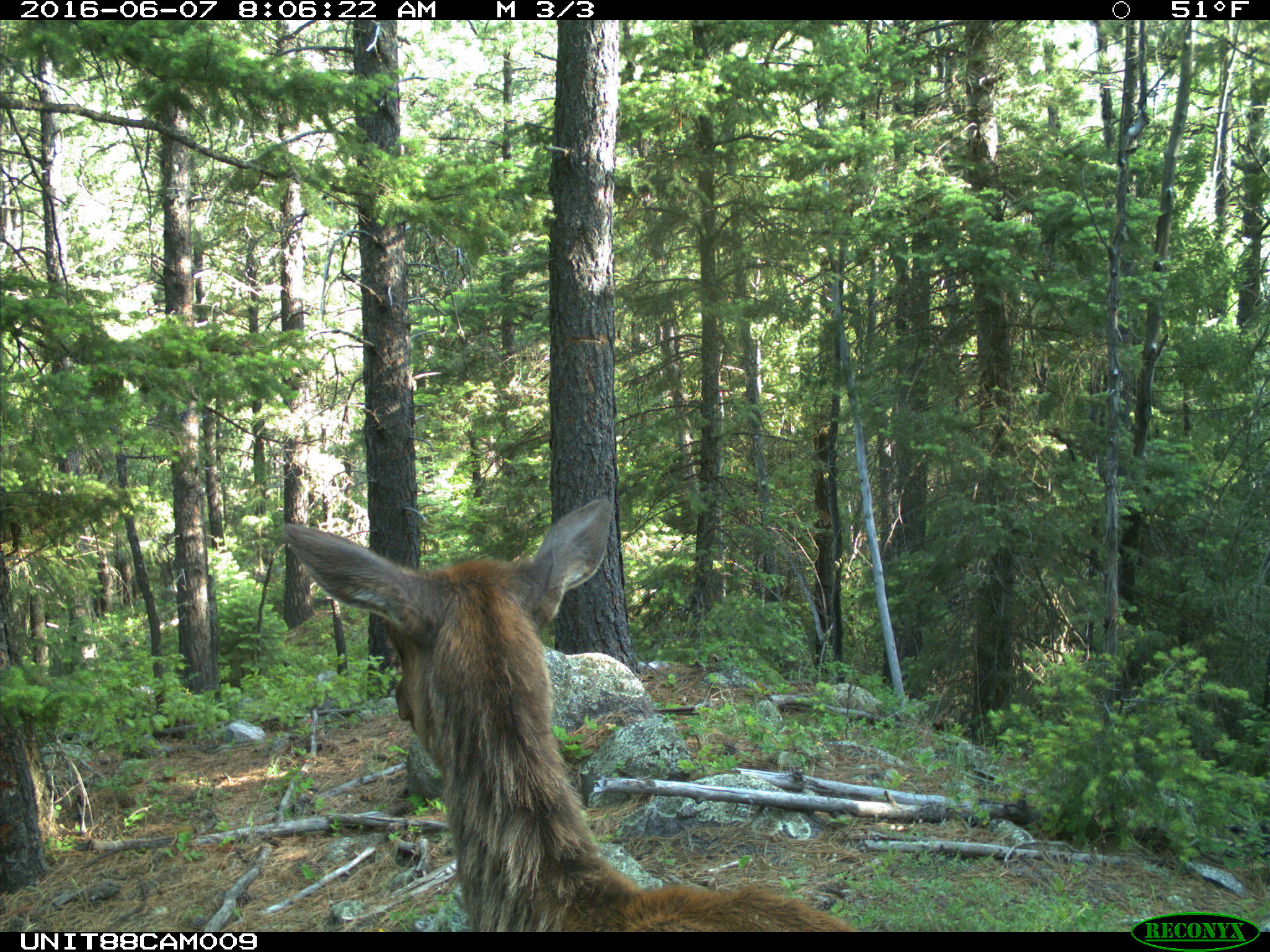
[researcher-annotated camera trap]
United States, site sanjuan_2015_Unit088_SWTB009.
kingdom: Animalia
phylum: Chordata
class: Mammalia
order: Artiodactyla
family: Cervidae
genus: Cervus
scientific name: Cervus elaphus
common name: red deer